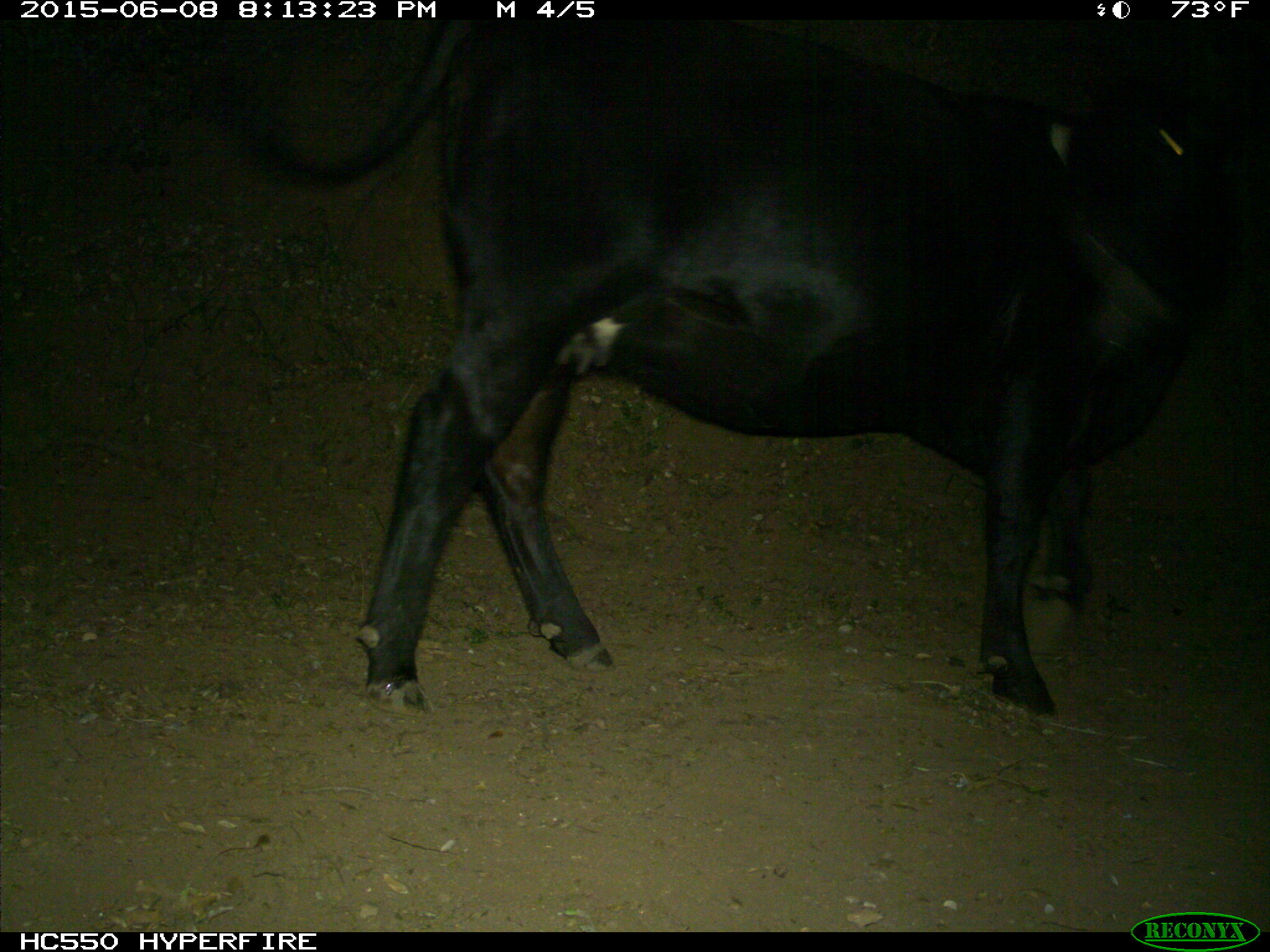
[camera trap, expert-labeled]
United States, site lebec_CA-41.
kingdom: Animalia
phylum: Chordata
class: Mammalia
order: Artiodactyla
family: Bovidae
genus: Bos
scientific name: Bos taurus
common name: domestic cow